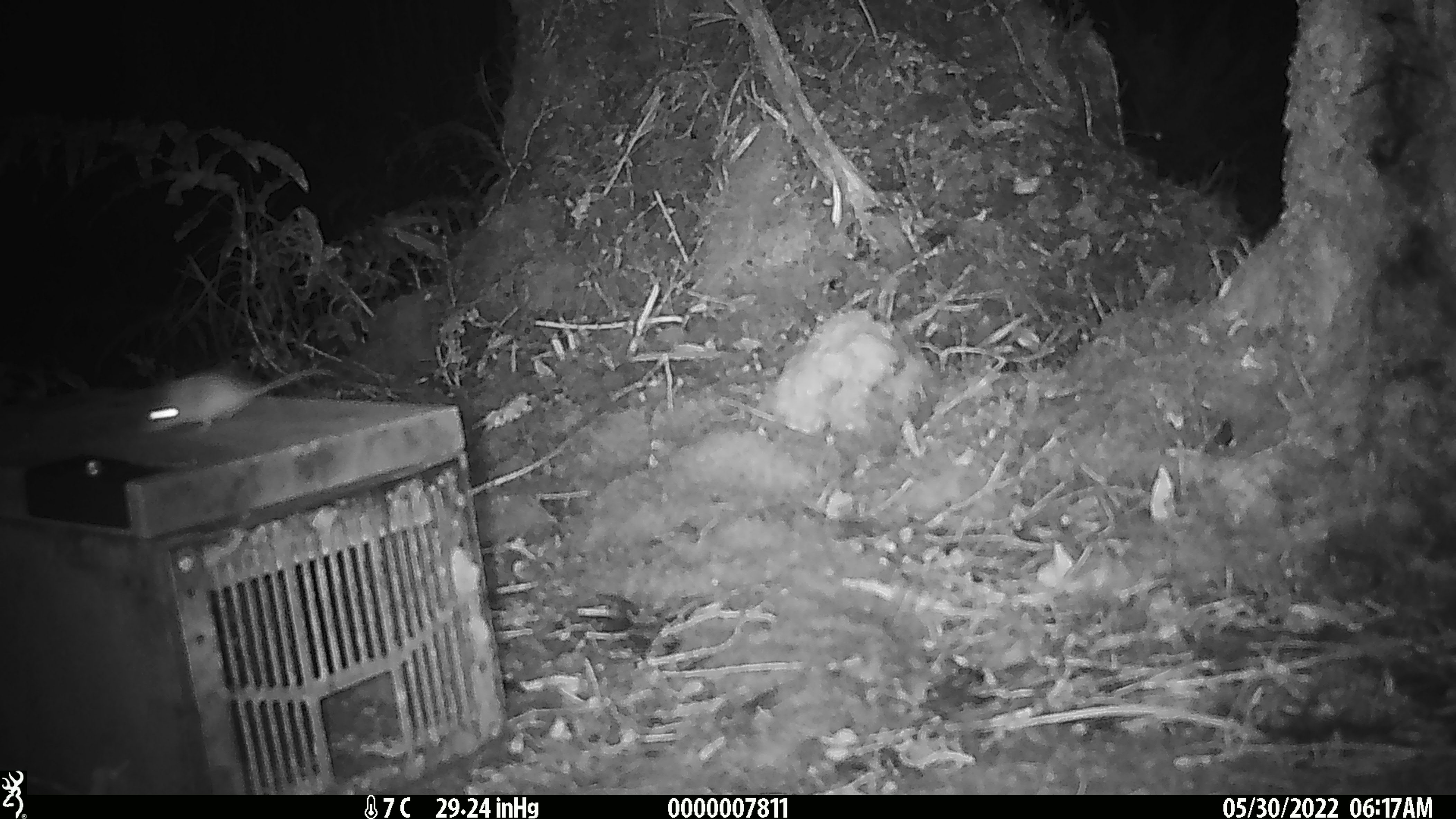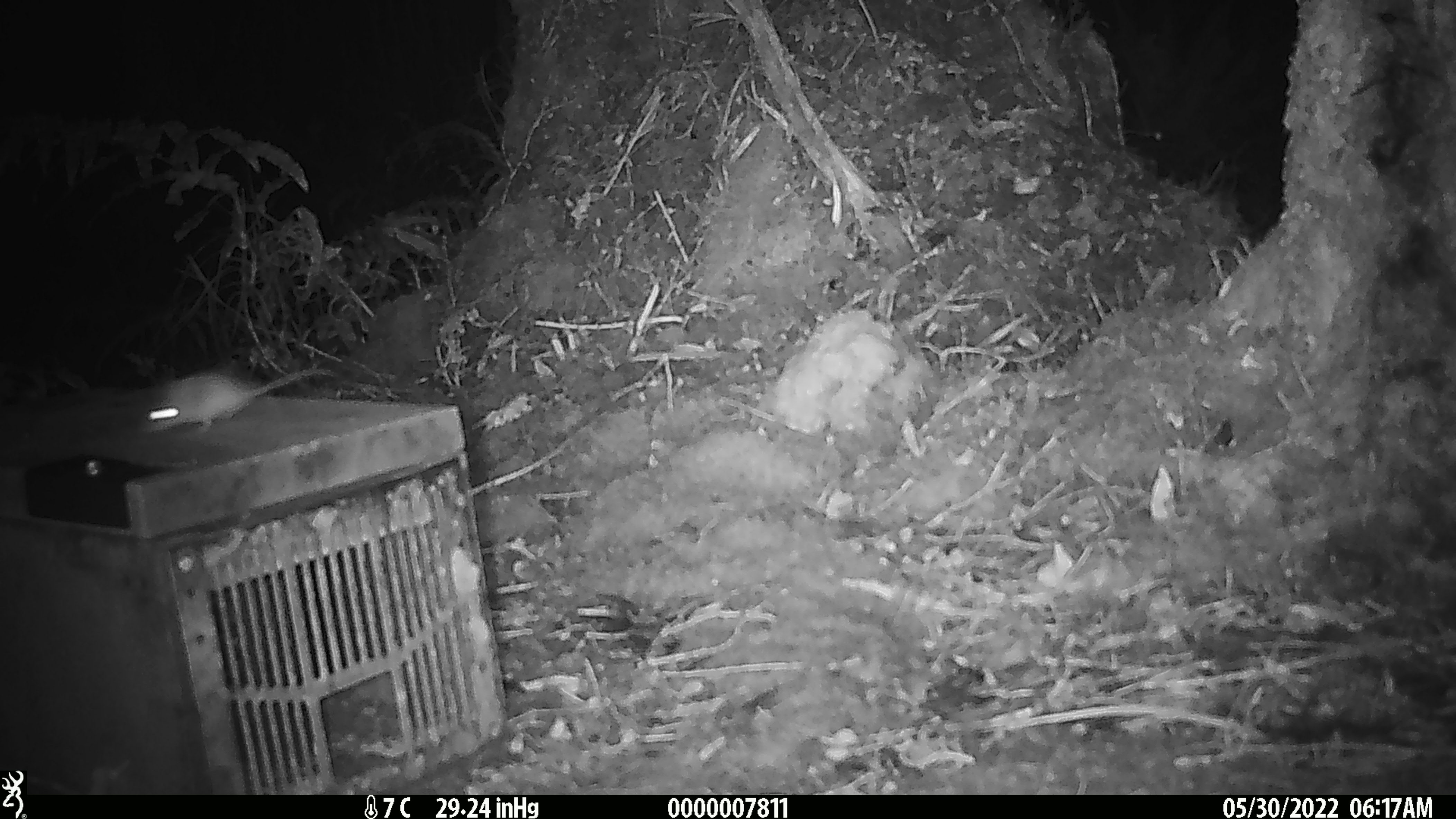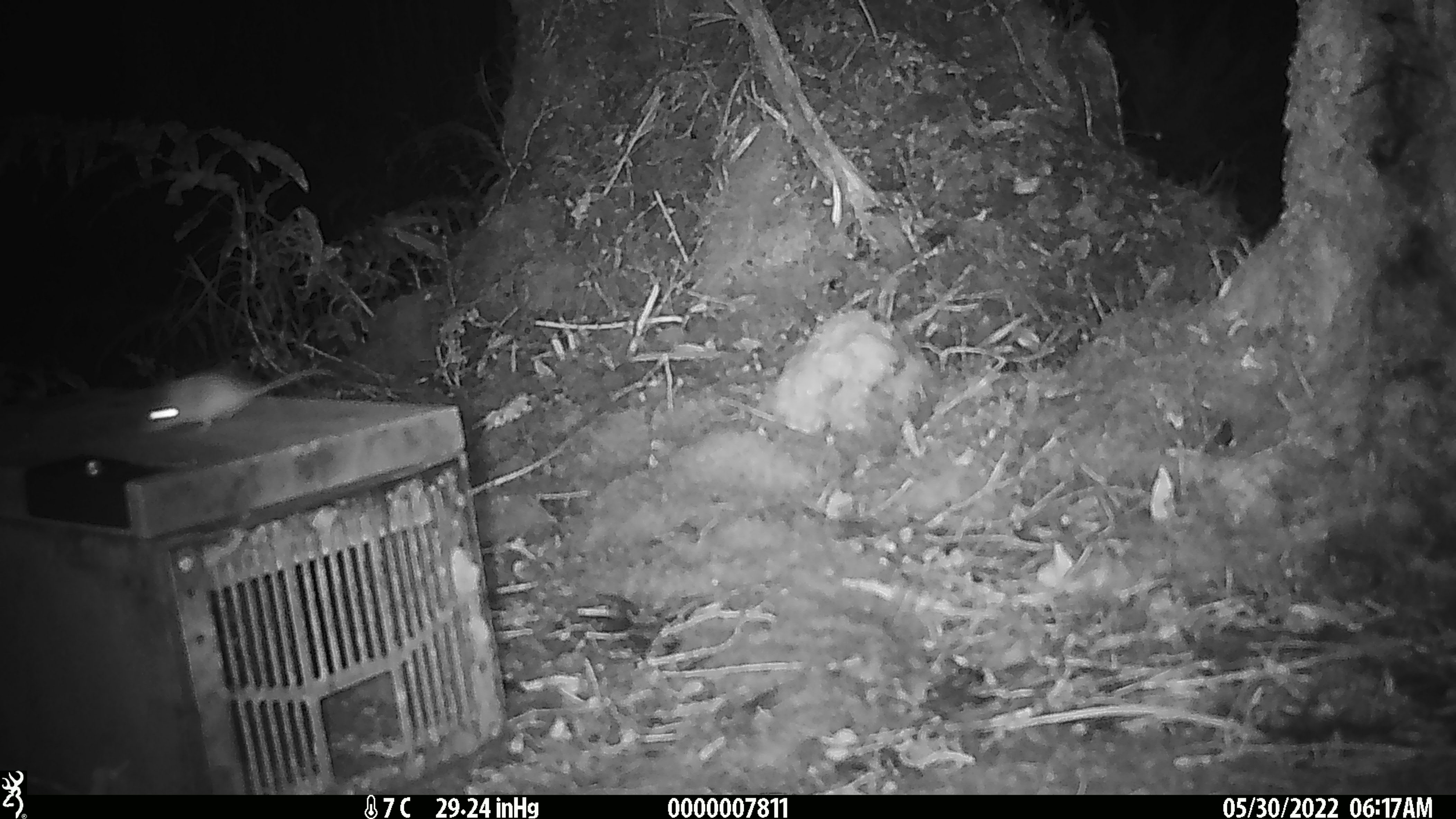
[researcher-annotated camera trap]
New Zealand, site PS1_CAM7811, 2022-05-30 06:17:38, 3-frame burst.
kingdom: Animalia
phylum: Chordata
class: Mammalia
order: Rodentia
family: Muridae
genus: Mus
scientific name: Mus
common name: mouse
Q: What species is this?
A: Mouse (Mus).